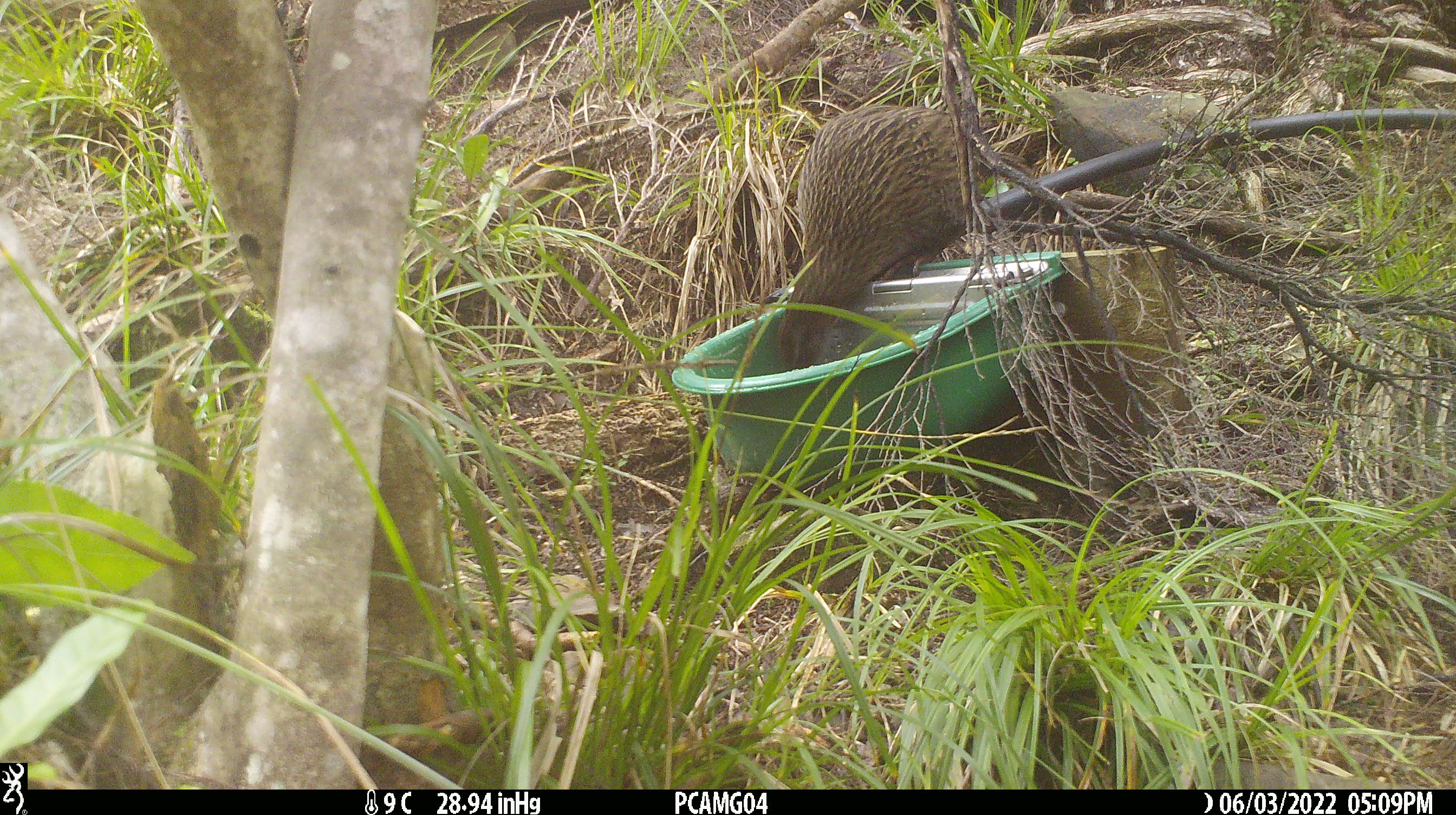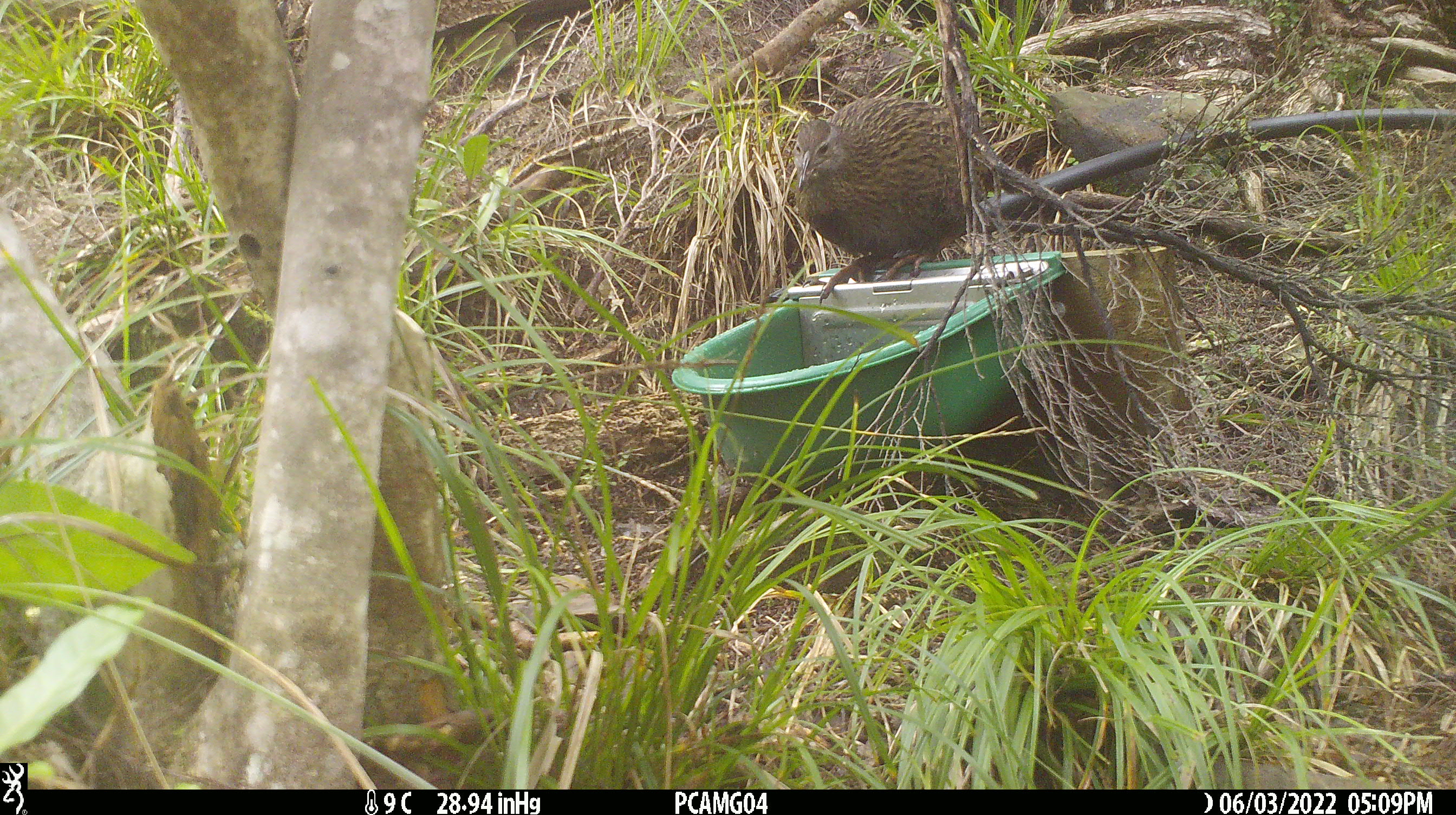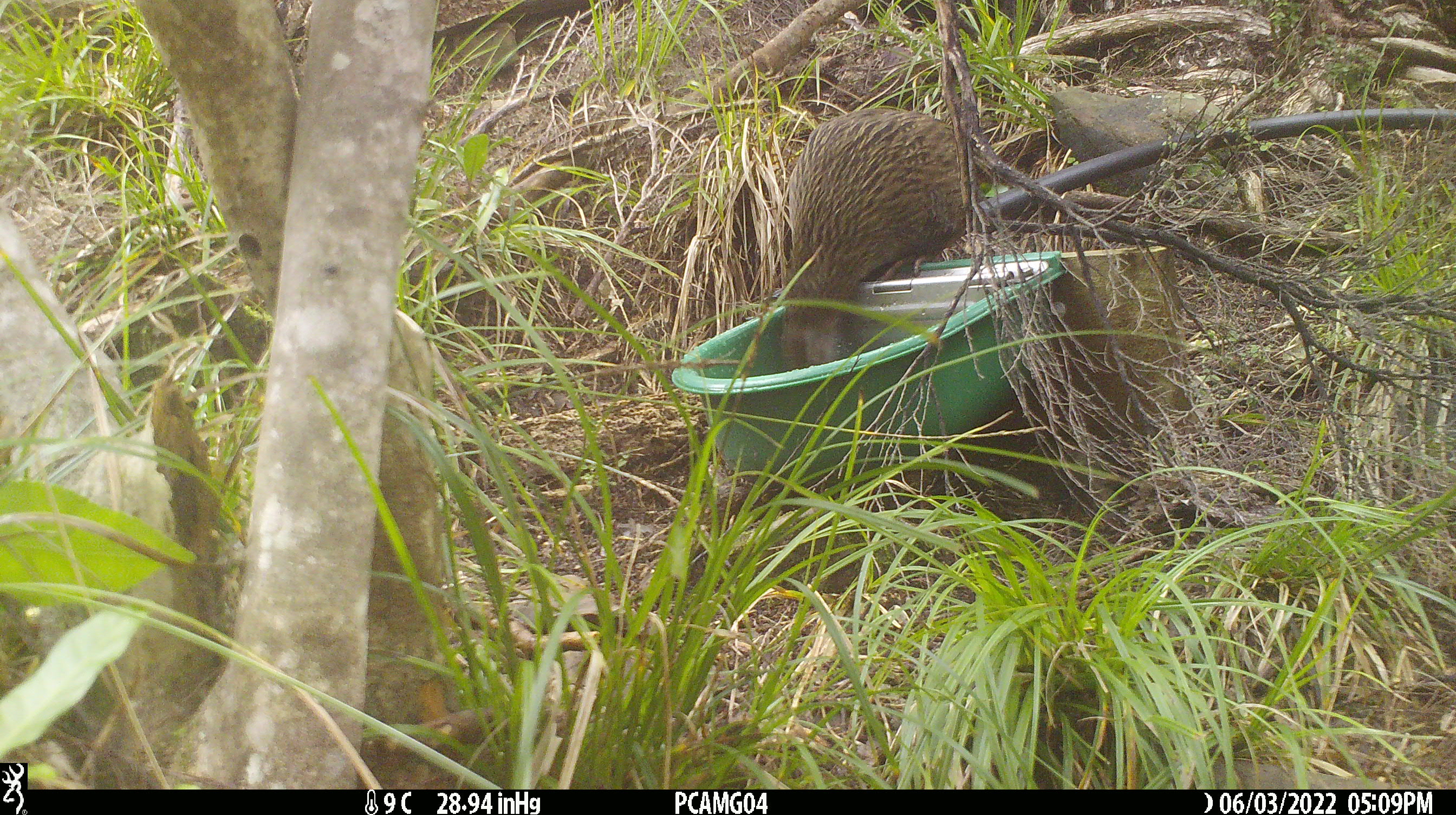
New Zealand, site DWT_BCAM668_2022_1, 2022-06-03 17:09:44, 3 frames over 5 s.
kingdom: Animalia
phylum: Chordata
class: Aves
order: Gruiformes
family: Rallidae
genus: Gallirallus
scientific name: Gallirallus australis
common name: weka